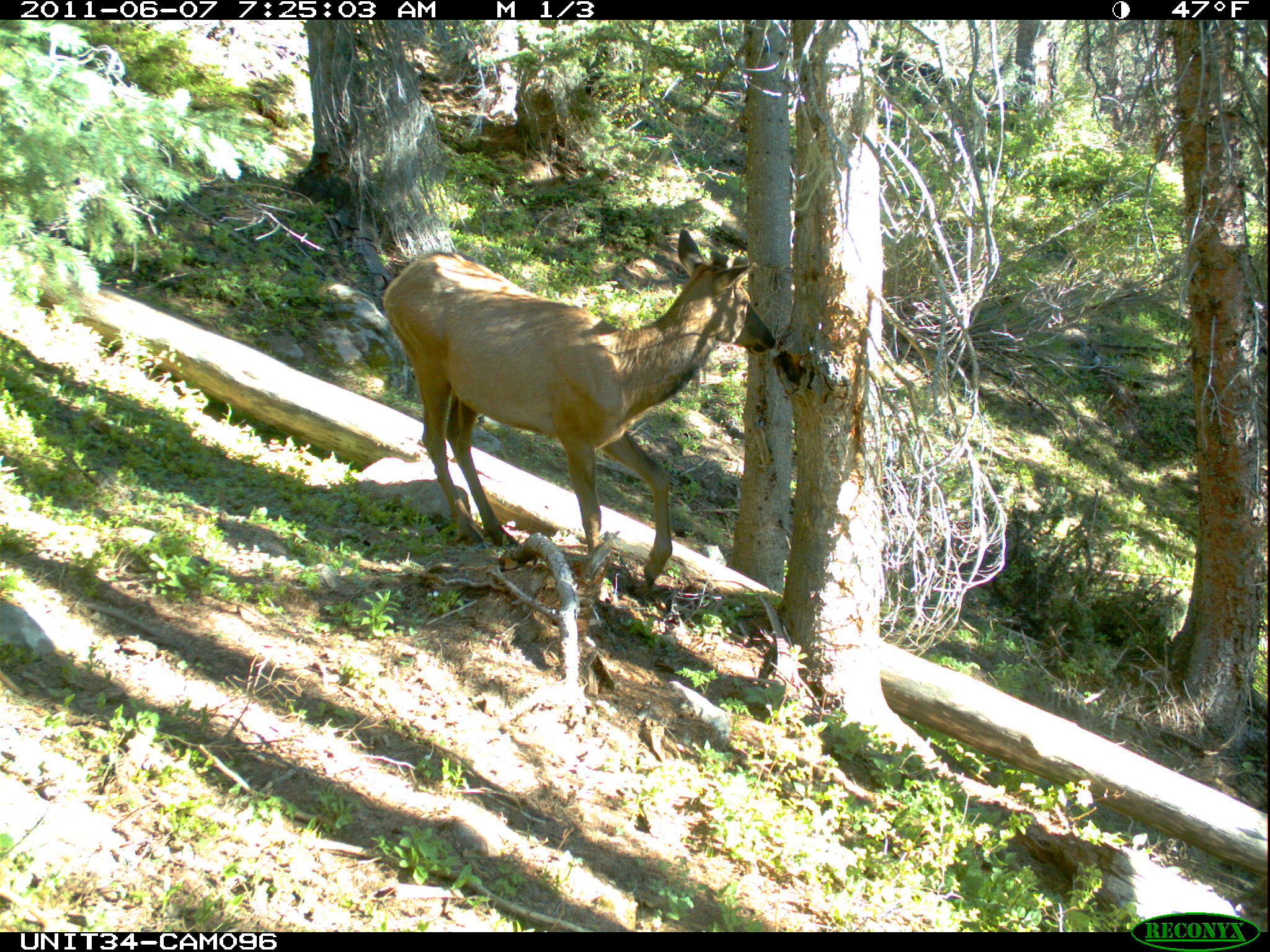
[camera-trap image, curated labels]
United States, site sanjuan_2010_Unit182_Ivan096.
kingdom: Animalia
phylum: Chordata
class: Mammalia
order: Artiodactyla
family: Cervidae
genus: Cervus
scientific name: Cervus elaphus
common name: red deer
Cervus elaphus (red deer).